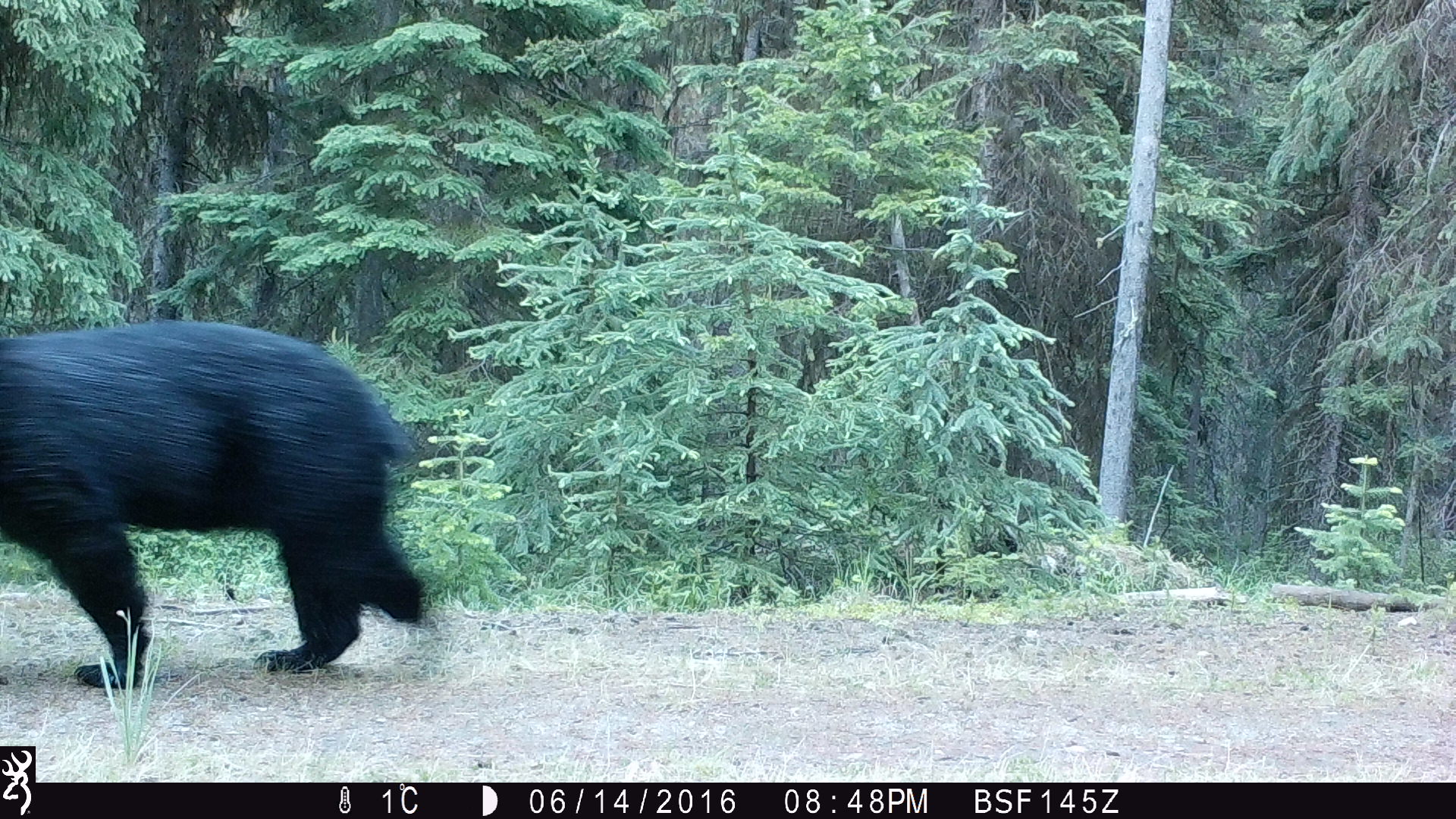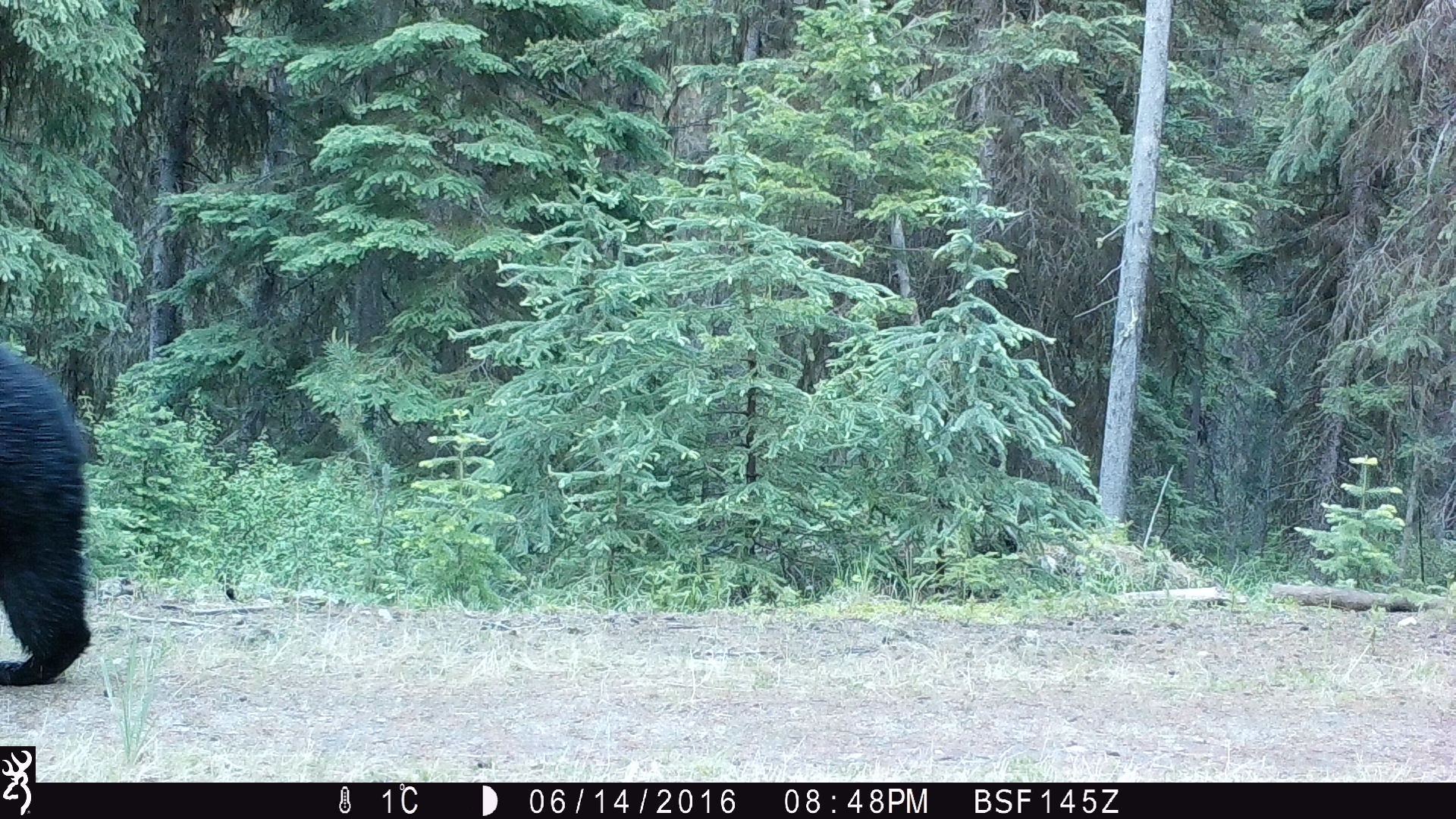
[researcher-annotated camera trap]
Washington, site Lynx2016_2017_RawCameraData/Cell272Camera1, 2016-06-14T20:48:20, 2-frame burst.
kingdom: Animalia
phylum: Chordata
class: Mammalia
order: Carnivora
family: Ursidae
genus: Ursus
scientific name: Ursus americanus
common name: american black bear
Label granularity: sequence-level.